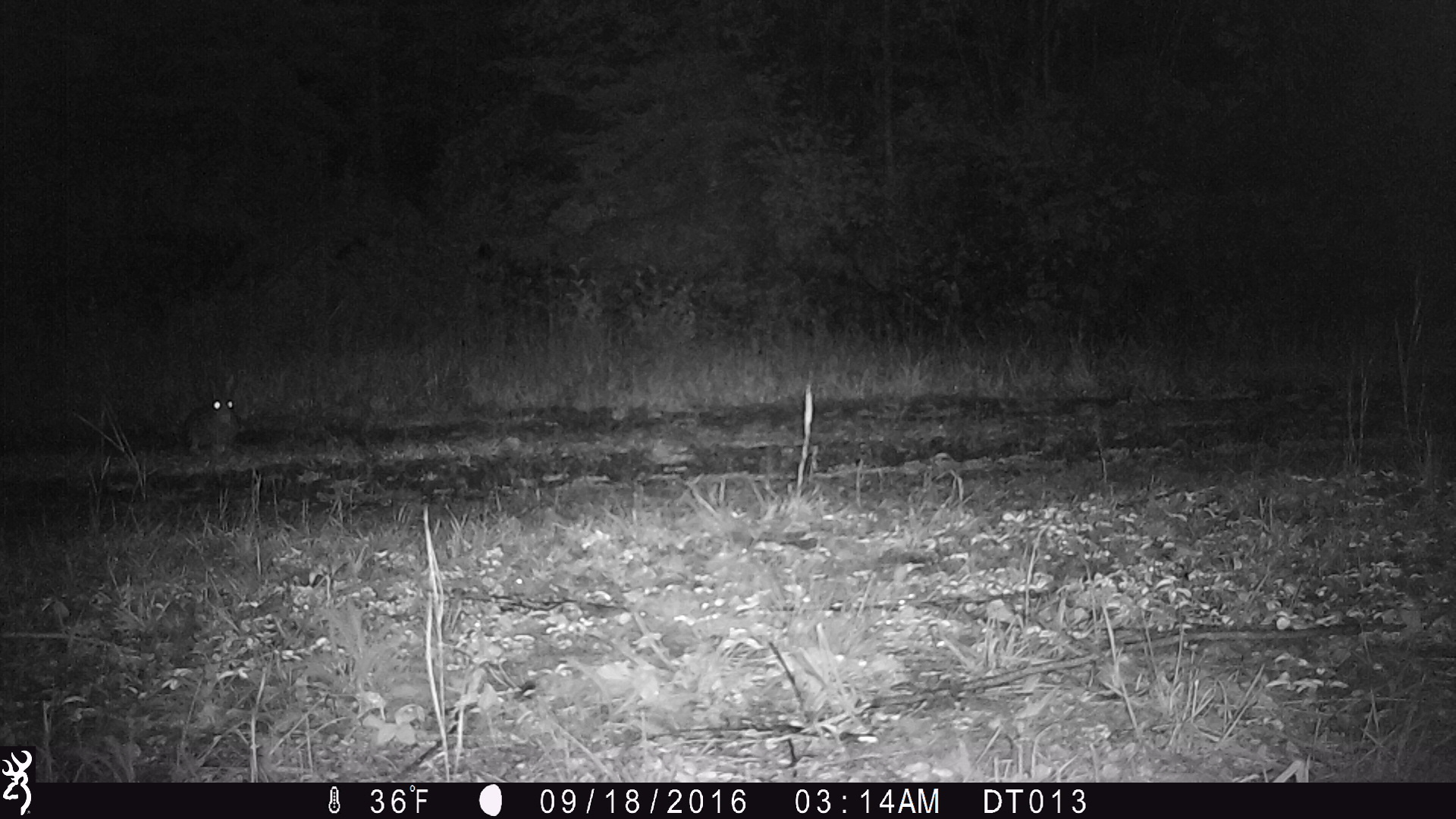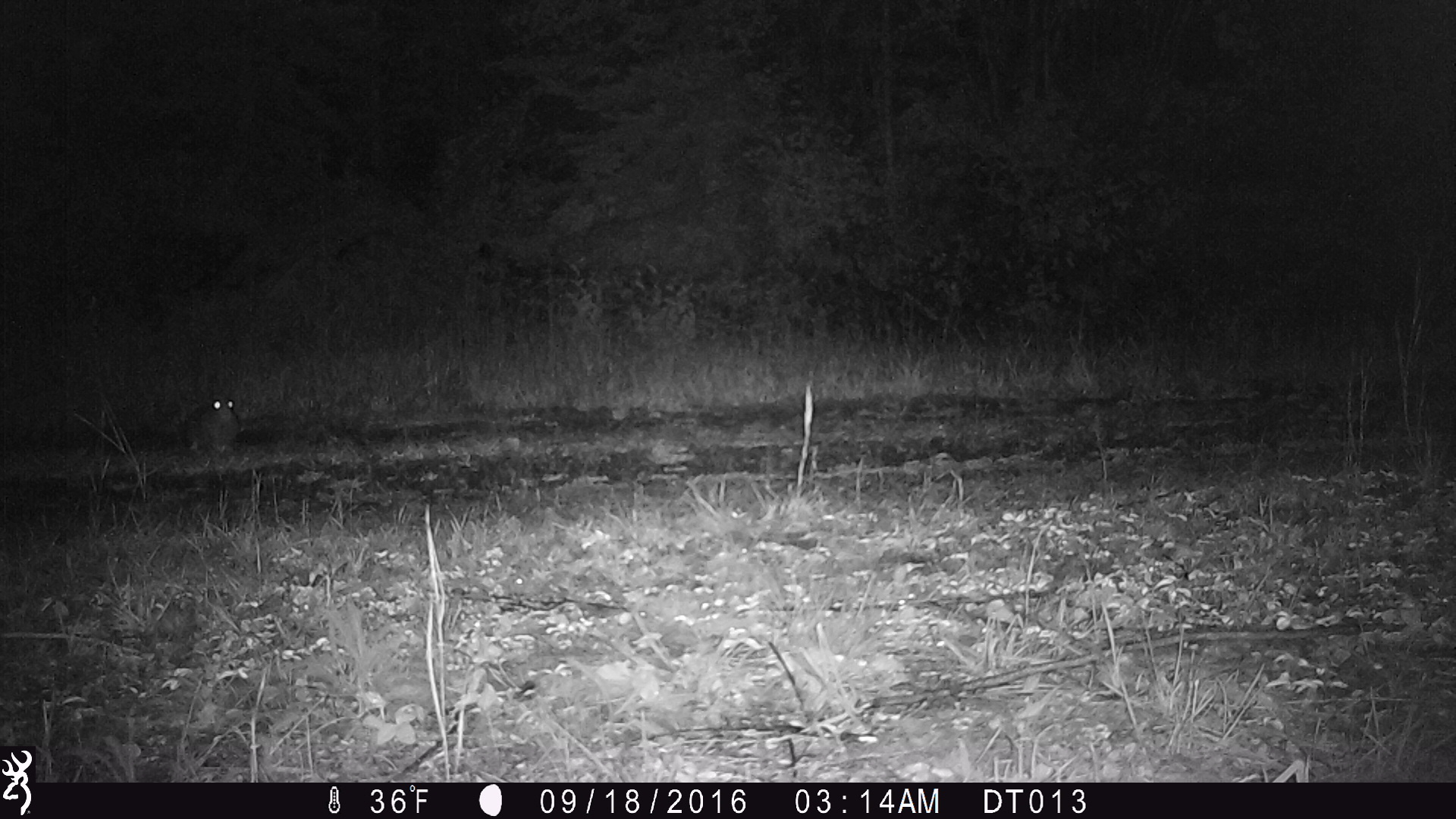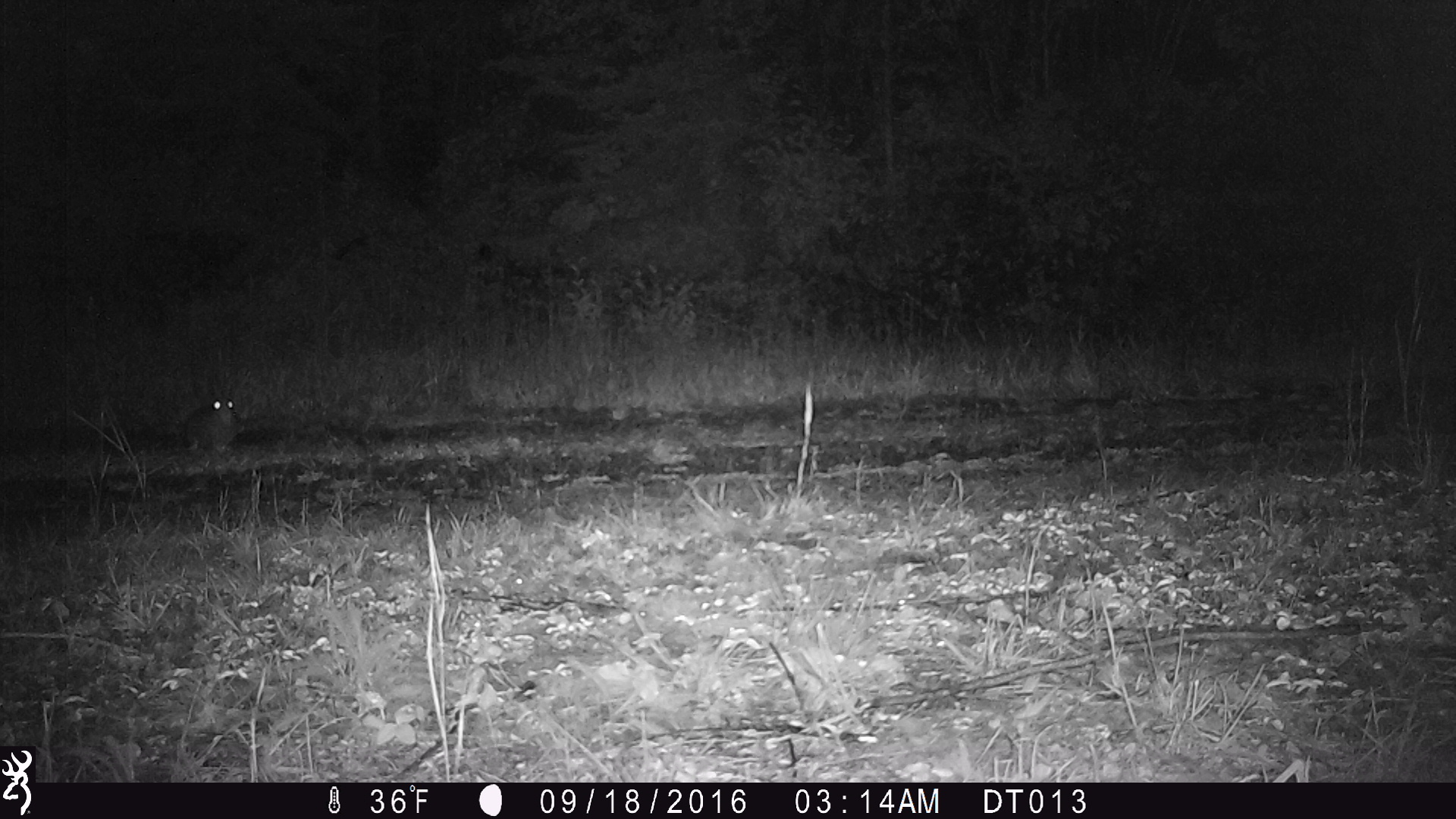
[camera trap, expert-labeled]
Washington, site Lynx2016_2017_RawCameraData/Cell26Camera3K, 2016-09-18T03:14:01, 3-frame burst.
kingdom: Animalia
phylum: Chordata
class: Mammalia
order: Lagomorpha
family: Leporidae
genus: Lepus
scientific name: Lepus americanus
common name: snowshoe hare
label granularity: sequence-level